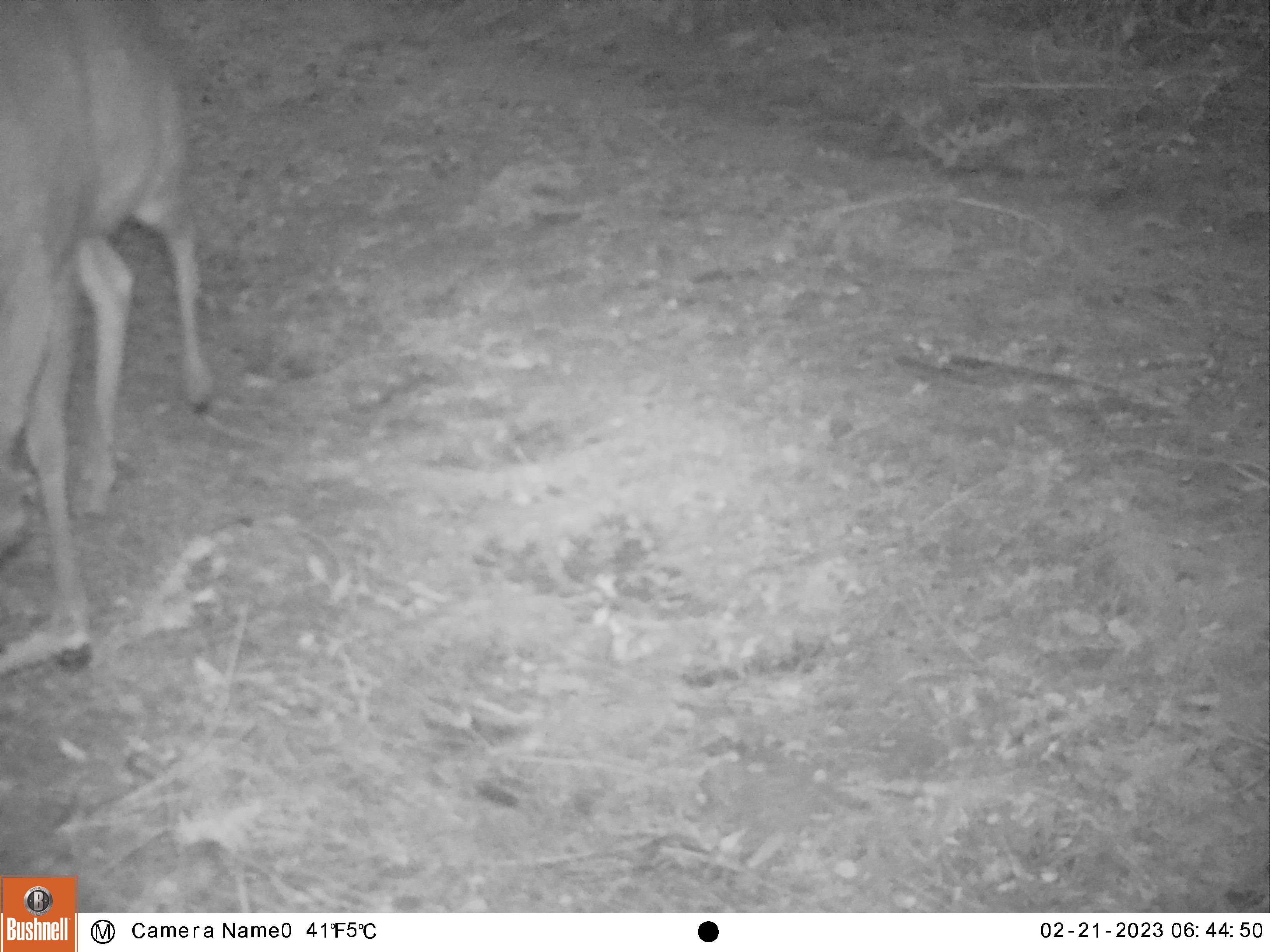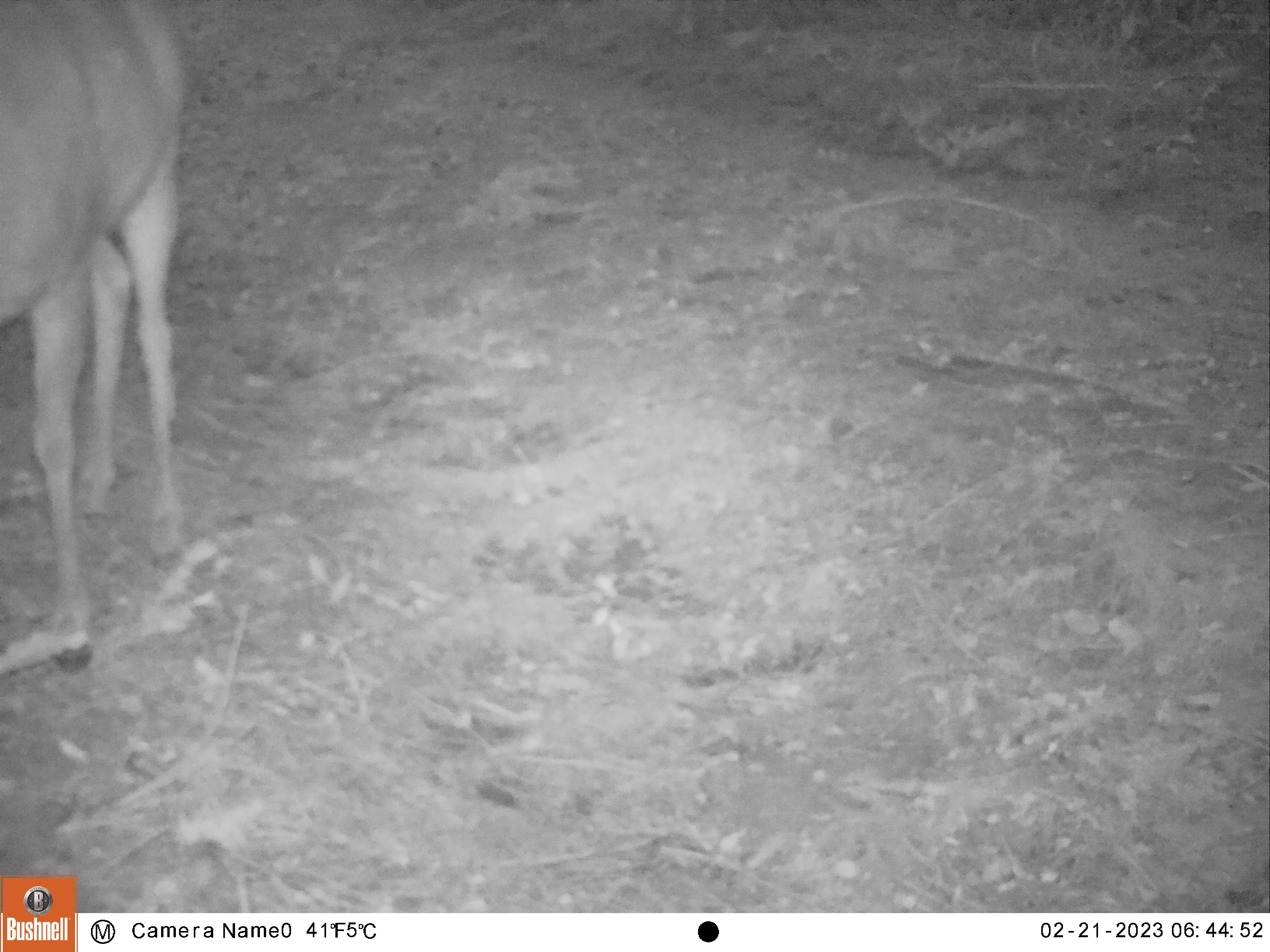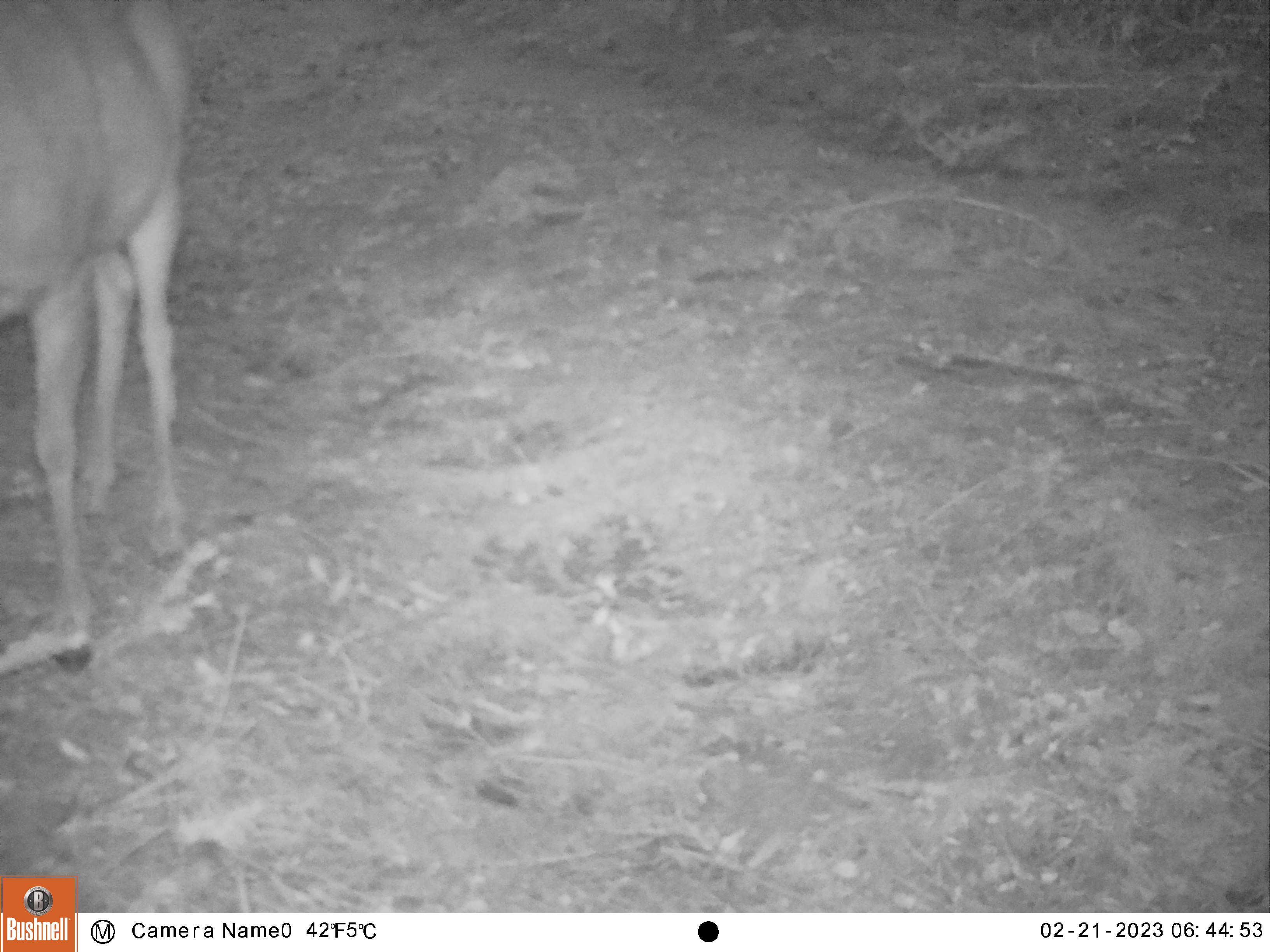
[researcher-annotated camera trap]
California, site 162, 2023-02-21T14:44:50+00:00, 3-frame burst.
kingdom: Animalia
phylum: Chordata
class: Mammalia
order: Artiodactyla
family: Cervidae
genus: Odocoileus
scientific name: Odocoileus hemionus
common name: mule deer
Mule deer (Odocoileus hemionus).